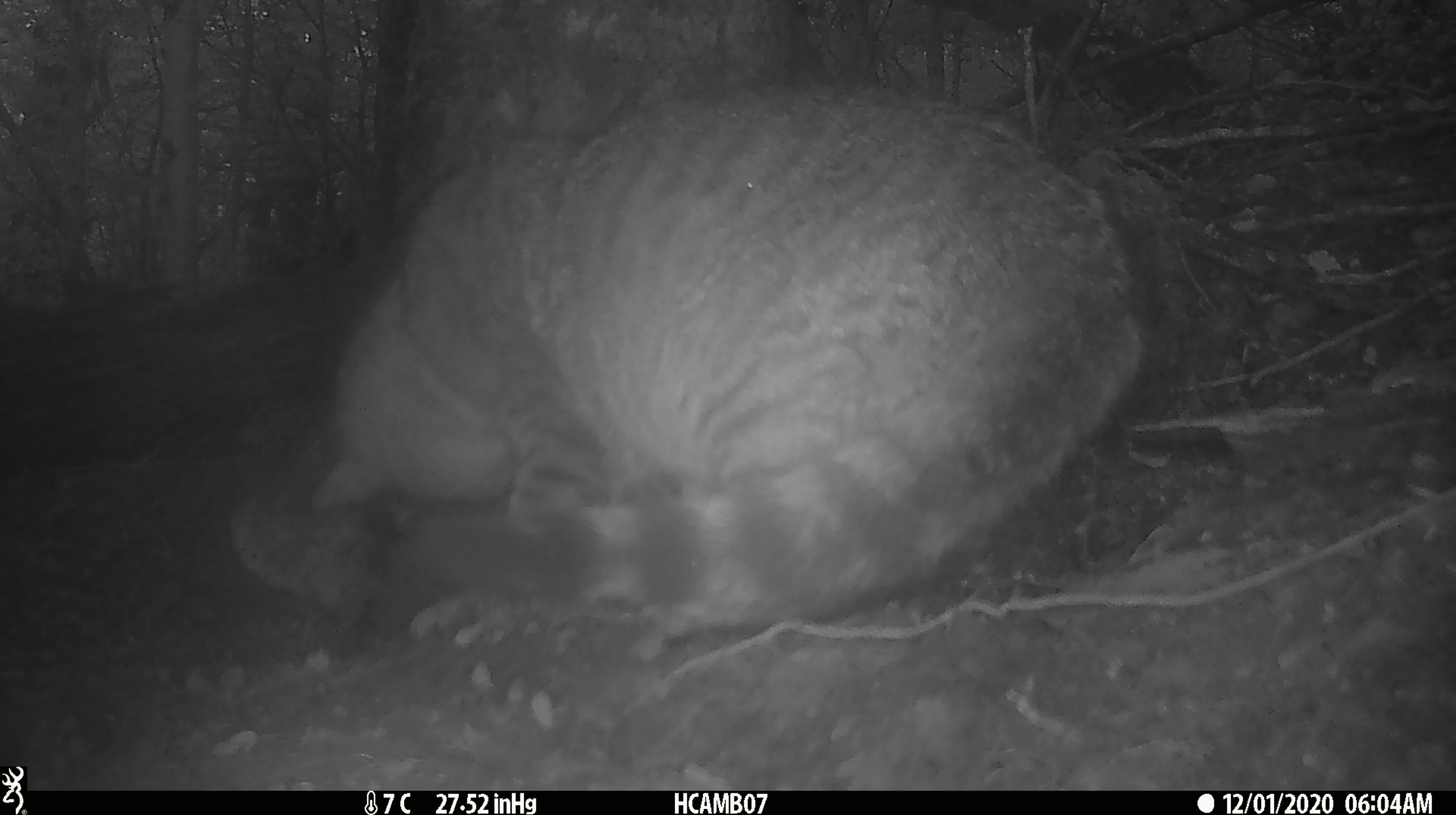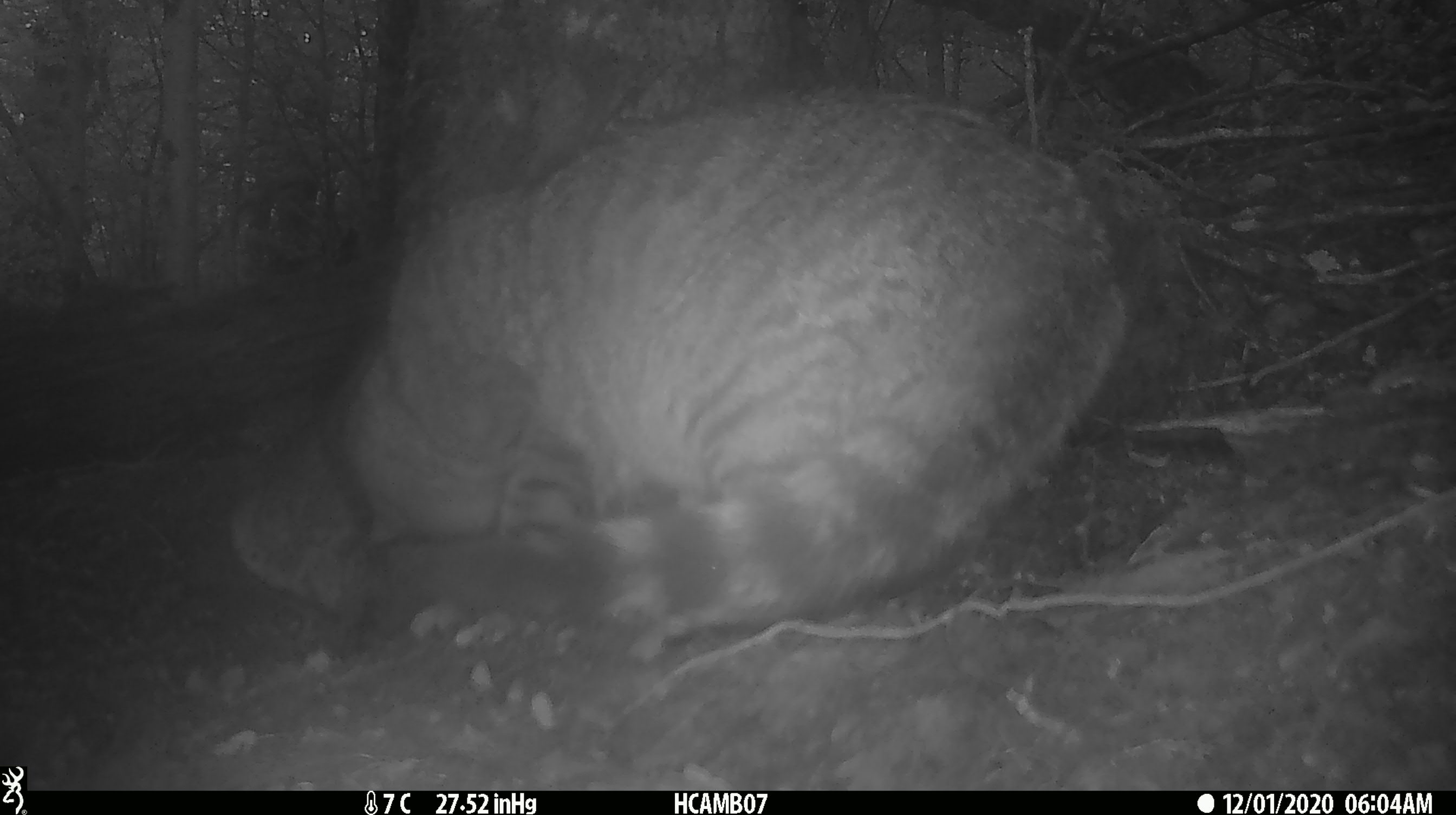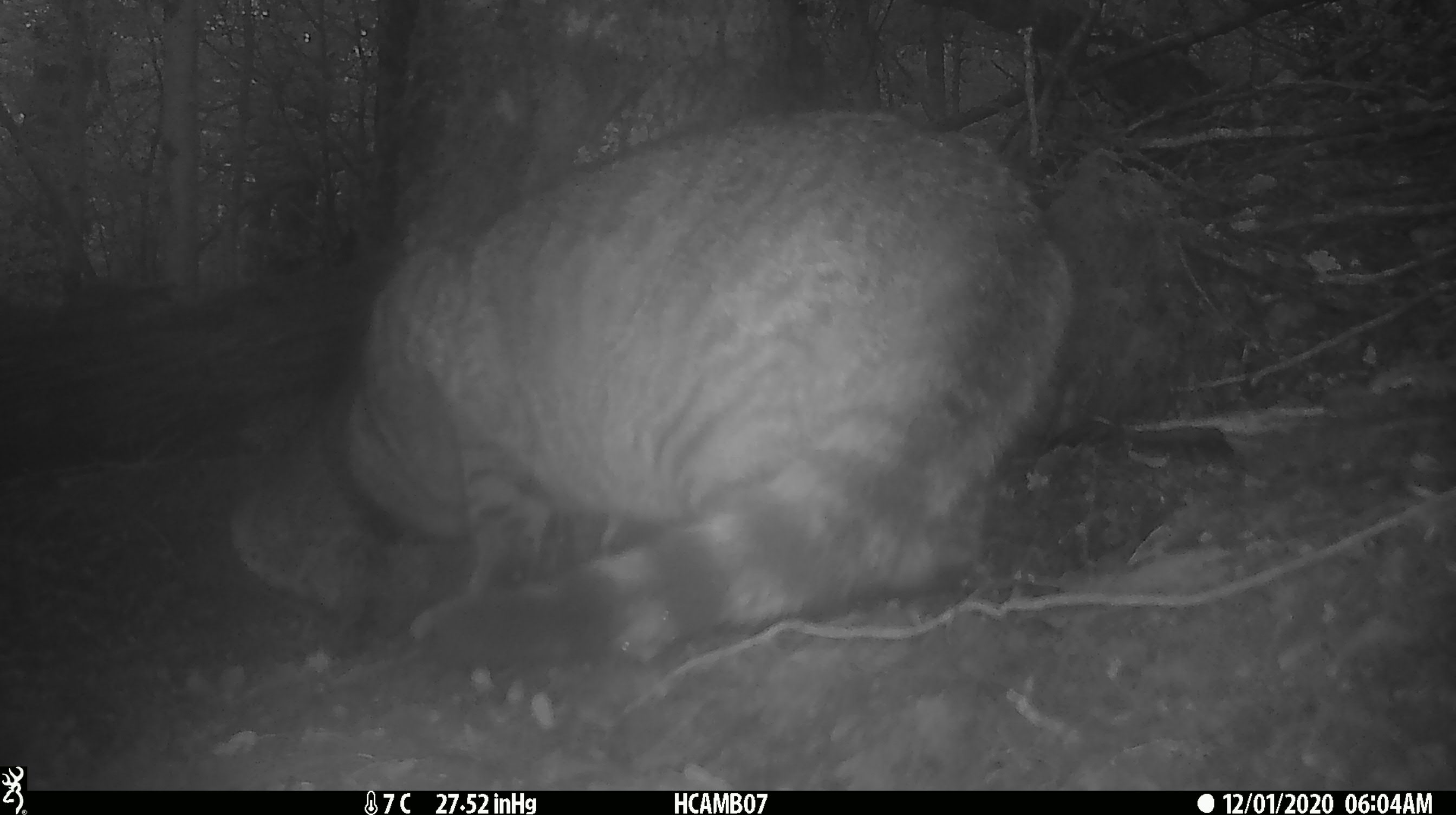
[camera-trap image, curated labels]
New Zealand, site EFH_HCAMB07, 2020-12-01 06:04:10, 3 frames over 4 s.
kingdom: Animalia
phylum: Chordata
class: Mammalia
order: Carnivora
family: Felidae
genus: Felis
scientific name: Felis catus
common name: domestic cat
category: cat